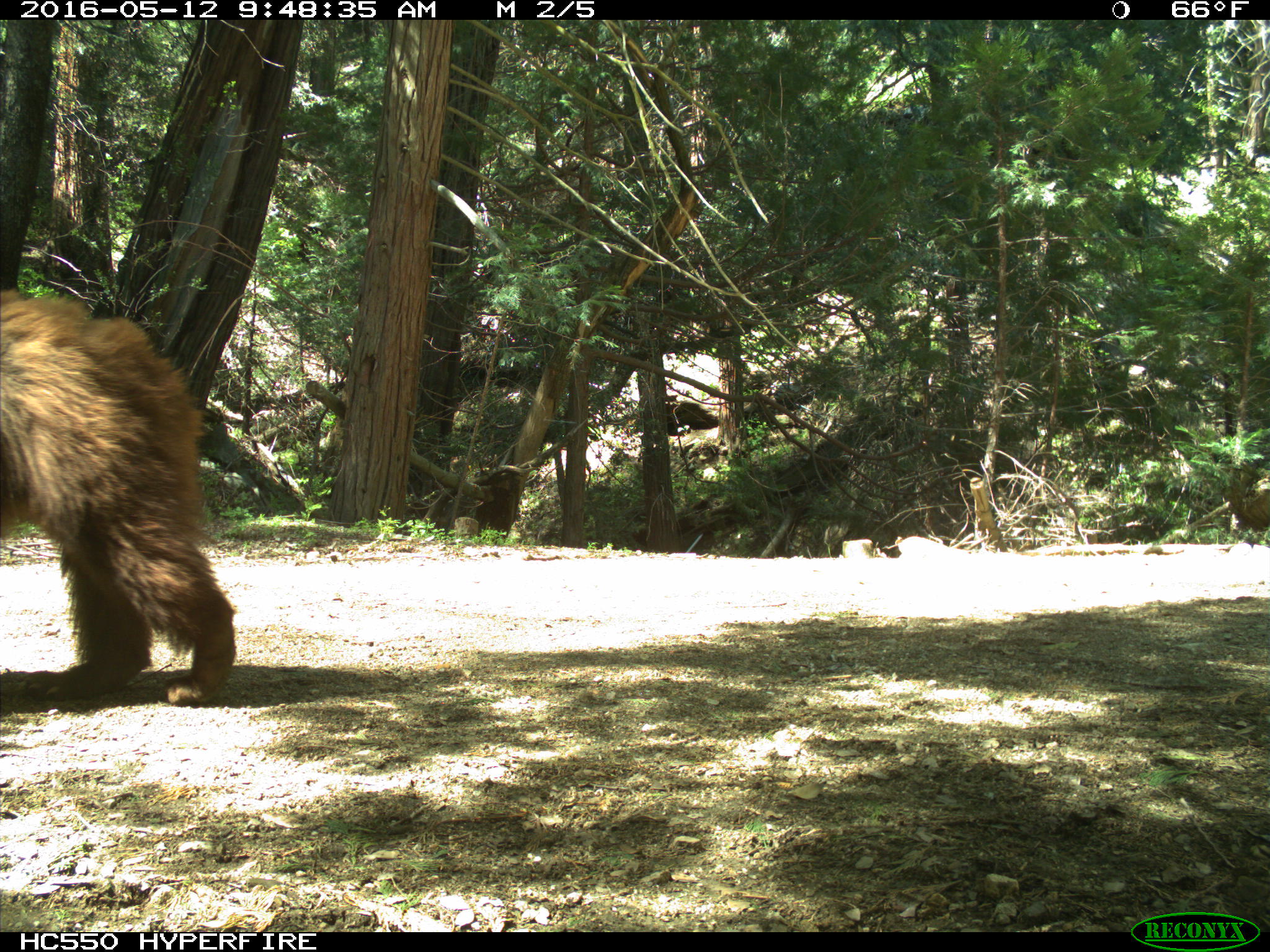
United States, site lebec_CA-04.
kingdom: Animalia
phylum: Chordata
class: Mammalia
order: Carnivora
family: Ursidae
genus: Ursus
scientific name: Ursus americanus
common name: american black bear